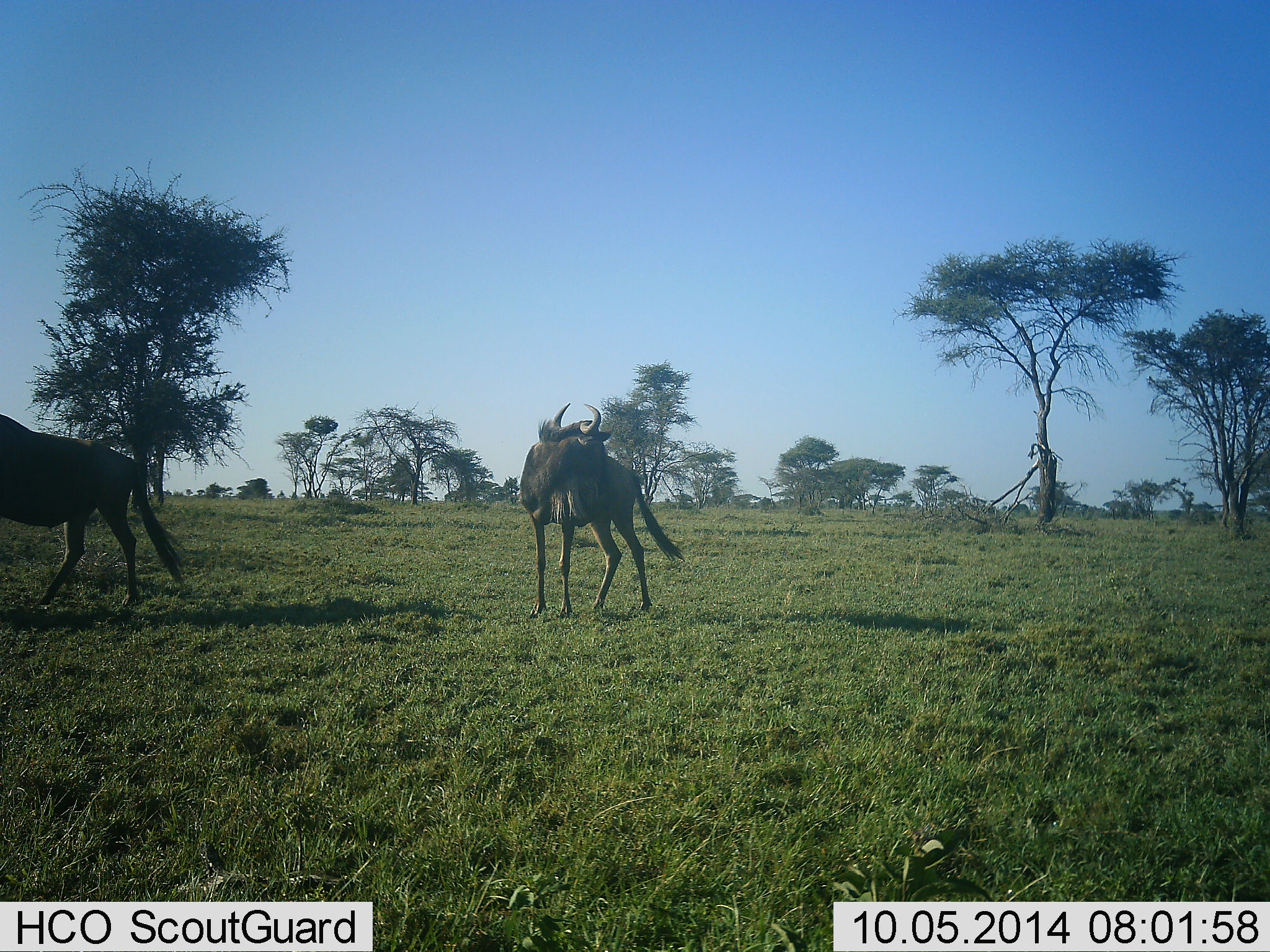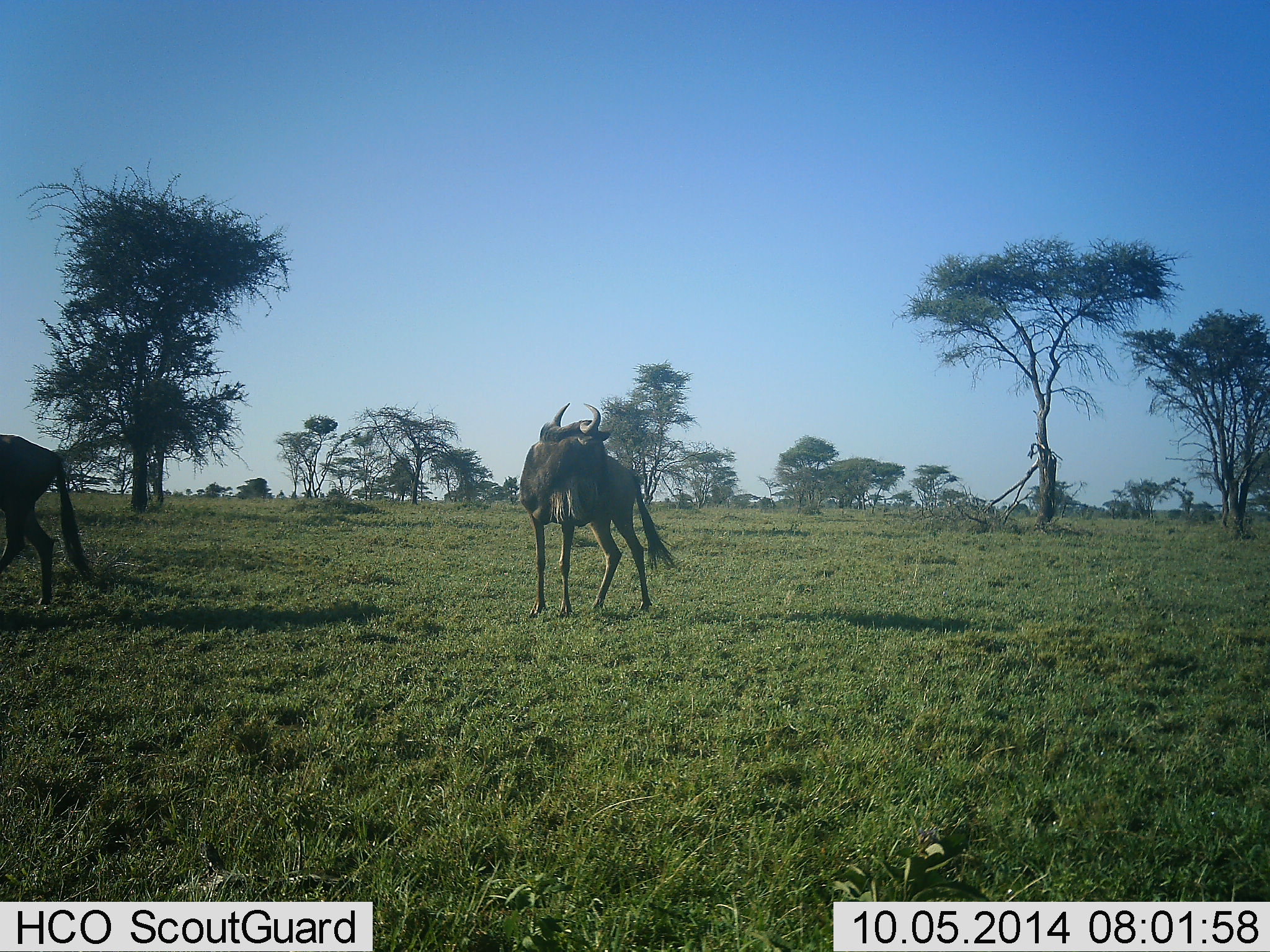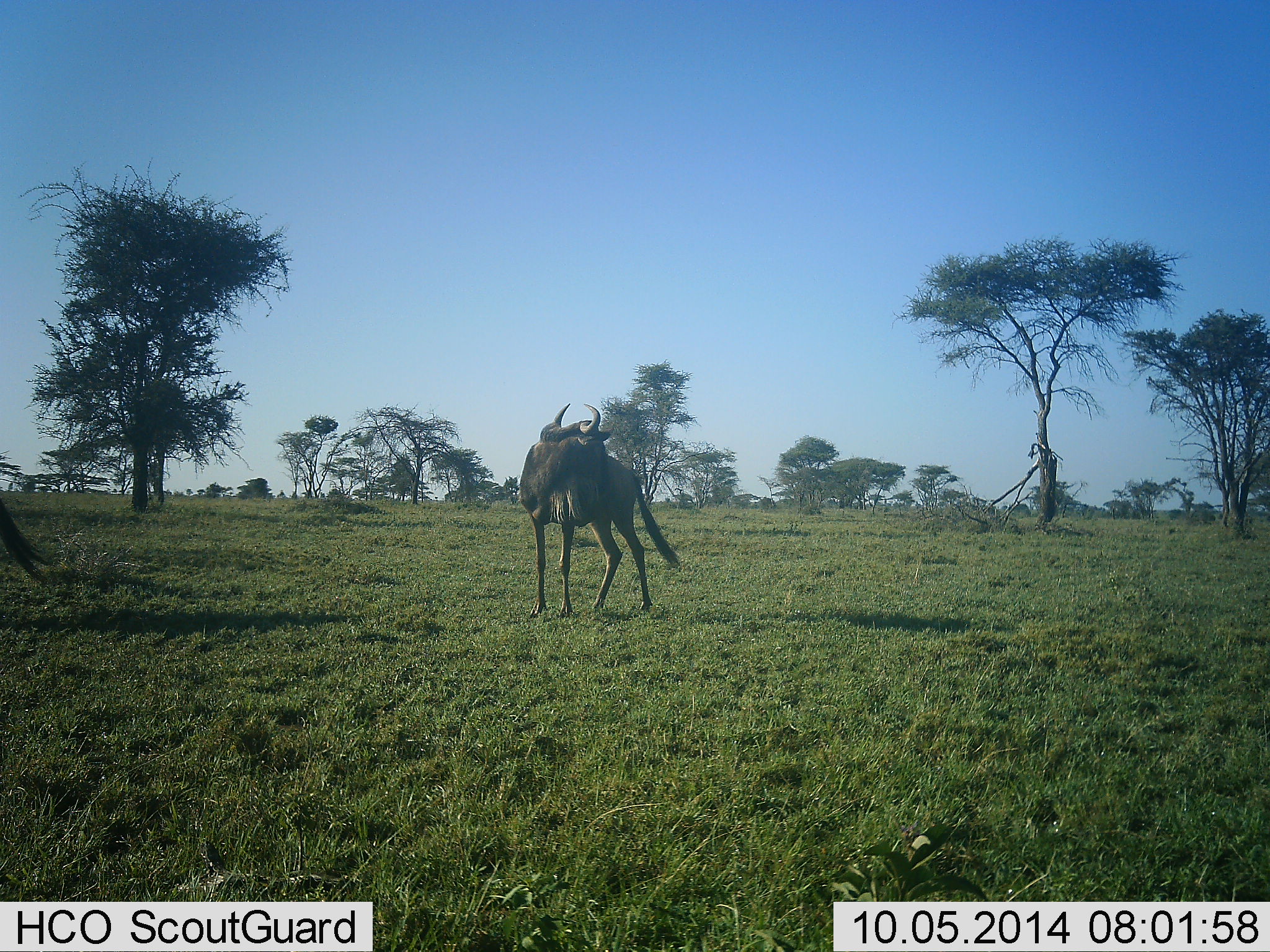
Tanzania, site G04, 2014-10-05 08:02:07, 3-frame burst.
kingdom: Animalia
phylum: Chordata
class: Mammalia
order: Artiodactyla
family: Bovidae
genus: Connochaetes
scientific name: Connochaetes taurinus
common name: blue wildebeest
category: wildebeest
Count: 2.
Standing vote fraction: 80%.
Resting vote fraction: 0%.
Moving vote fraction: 100%.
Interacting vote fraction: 0%.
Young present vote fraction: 0%.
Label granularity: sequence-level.